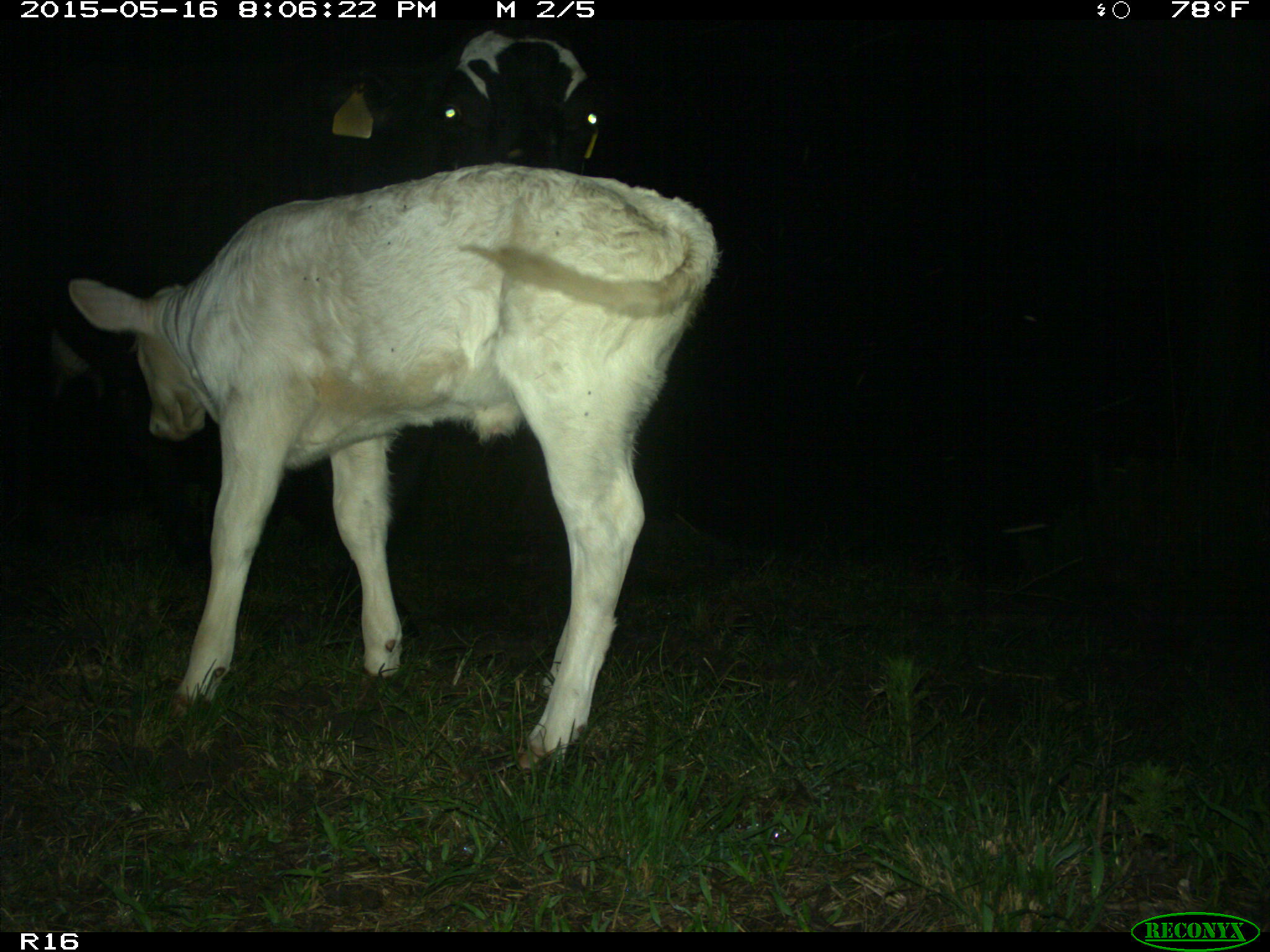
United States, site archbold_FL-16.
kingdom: Animalia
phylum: Chordata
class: Mammalia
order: Artiodactyla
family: Bovidae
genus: Bos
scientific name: Bos taurus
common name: domestic cow